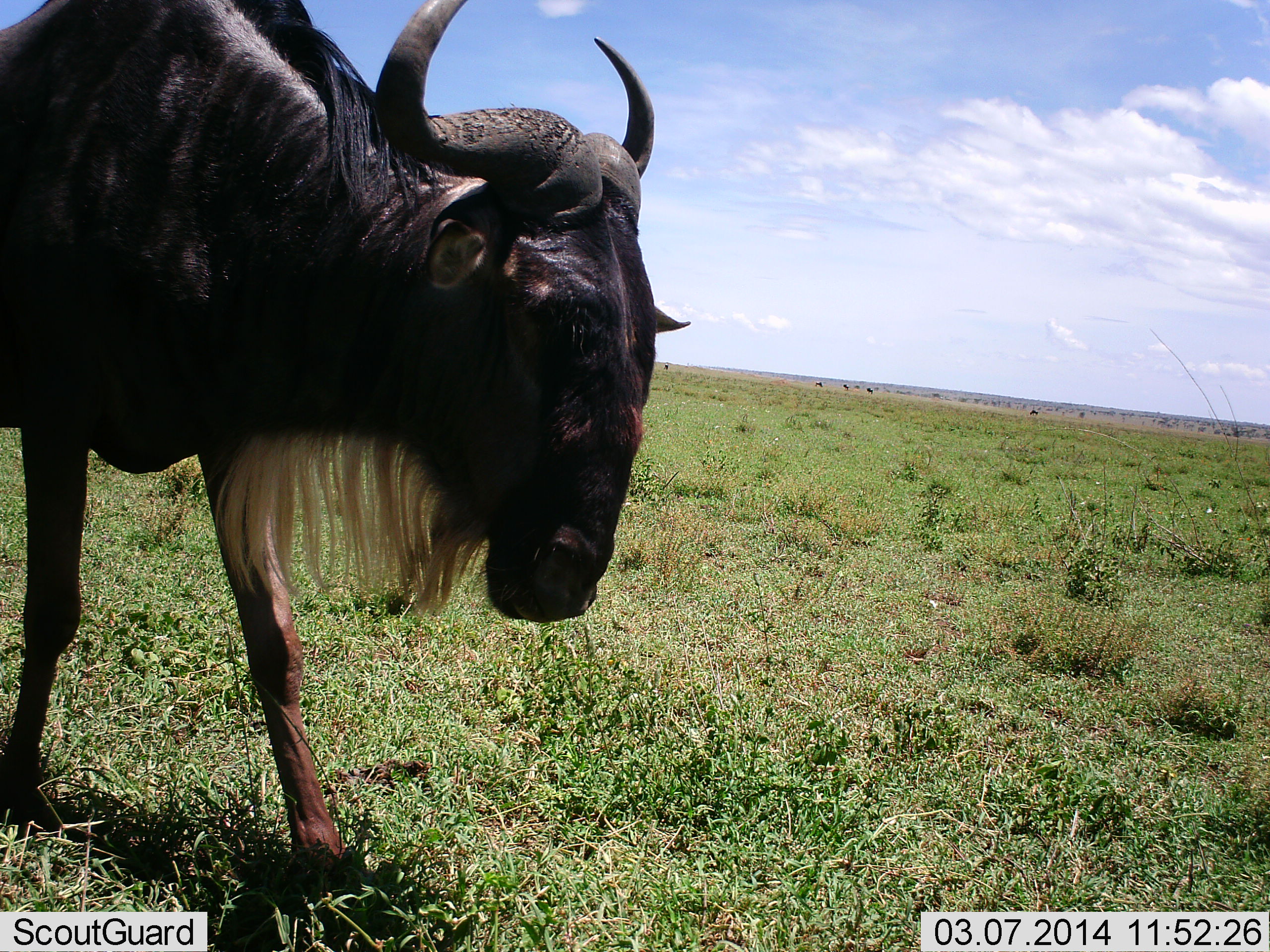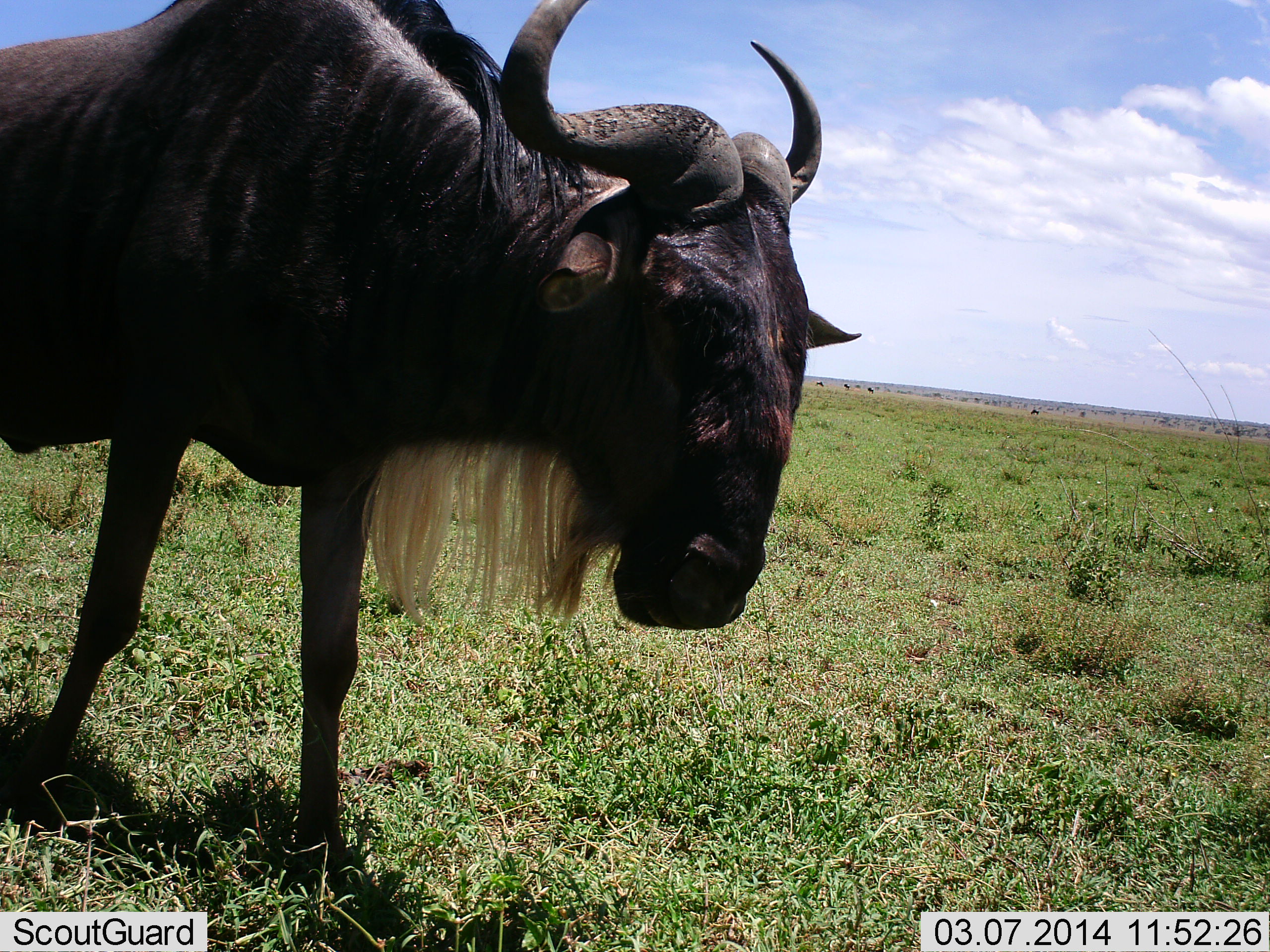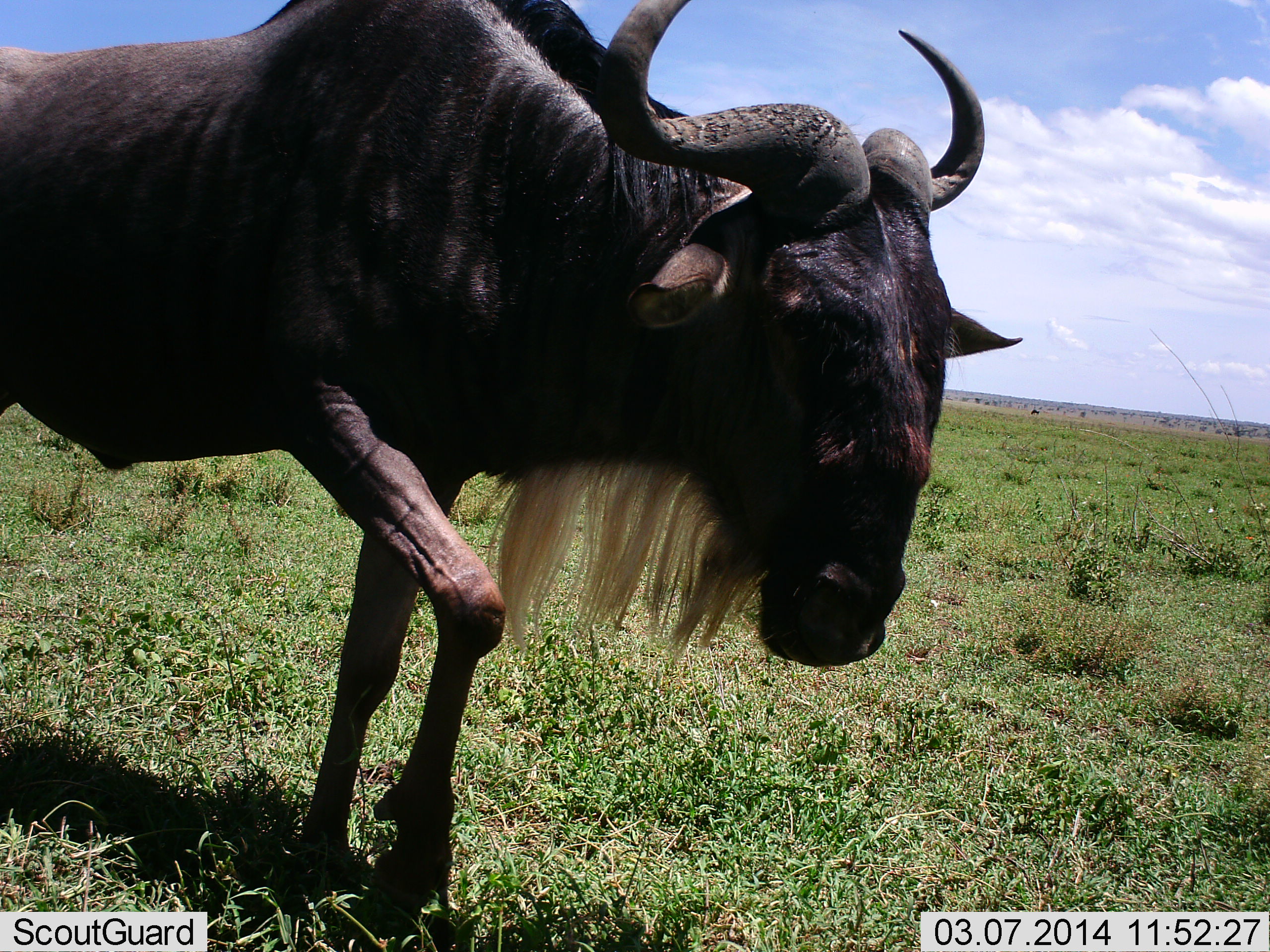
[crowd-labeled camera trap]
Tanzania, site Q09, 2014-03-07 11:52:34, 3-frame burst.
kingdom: Animalia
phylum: Chordata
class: Mammalia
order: Artiodactyla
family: Bovidae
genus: Connochaetes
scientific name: Connochaetes taurinus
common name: blue wildebeest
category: wildebeest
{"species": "wildebeest (blue wildebeest) (Connochaetes taurinus)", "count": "1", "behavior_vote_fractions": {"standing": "10%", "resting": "0%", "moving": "100%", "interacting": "0%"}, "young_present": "0%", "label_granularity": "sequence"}